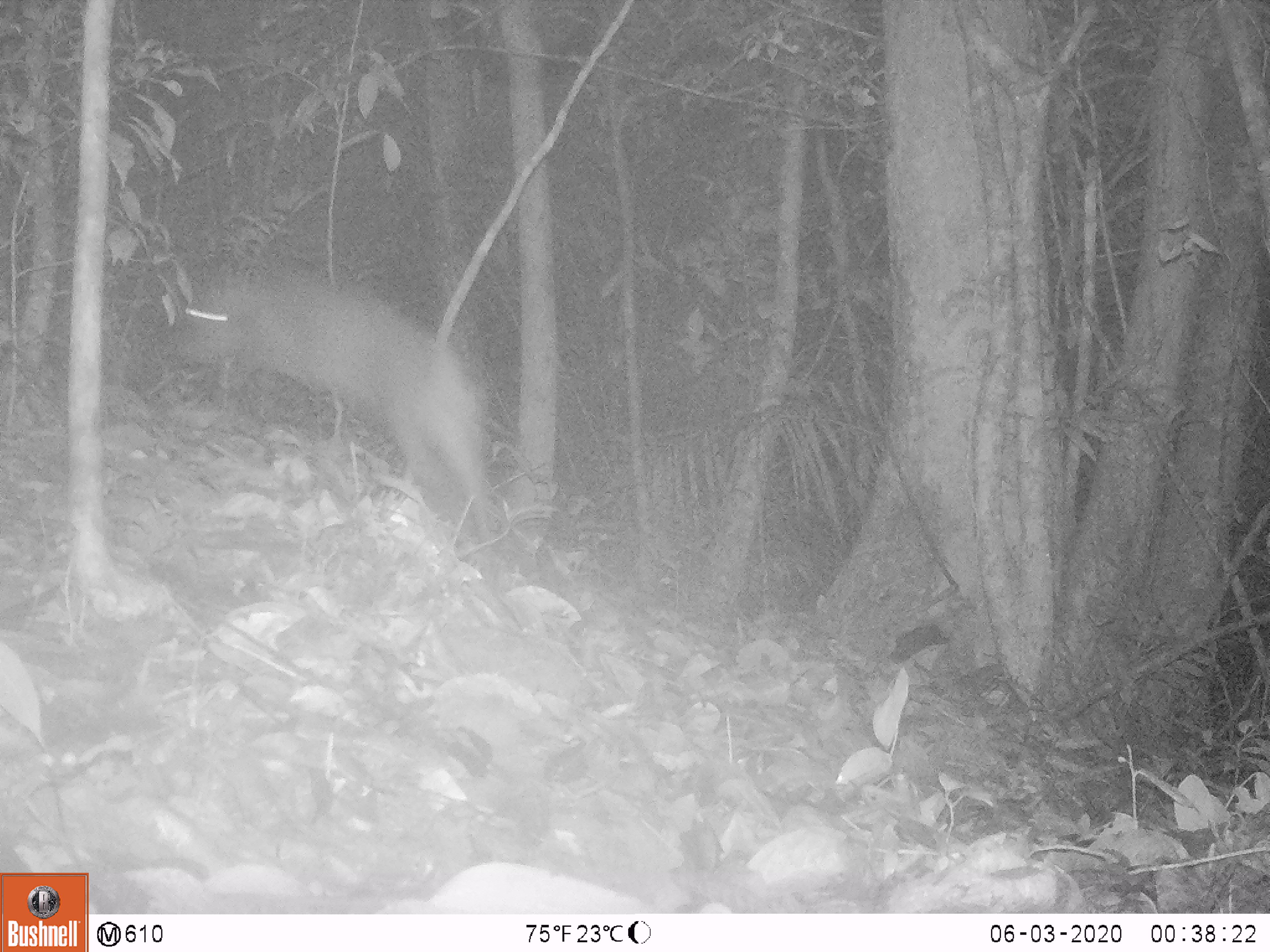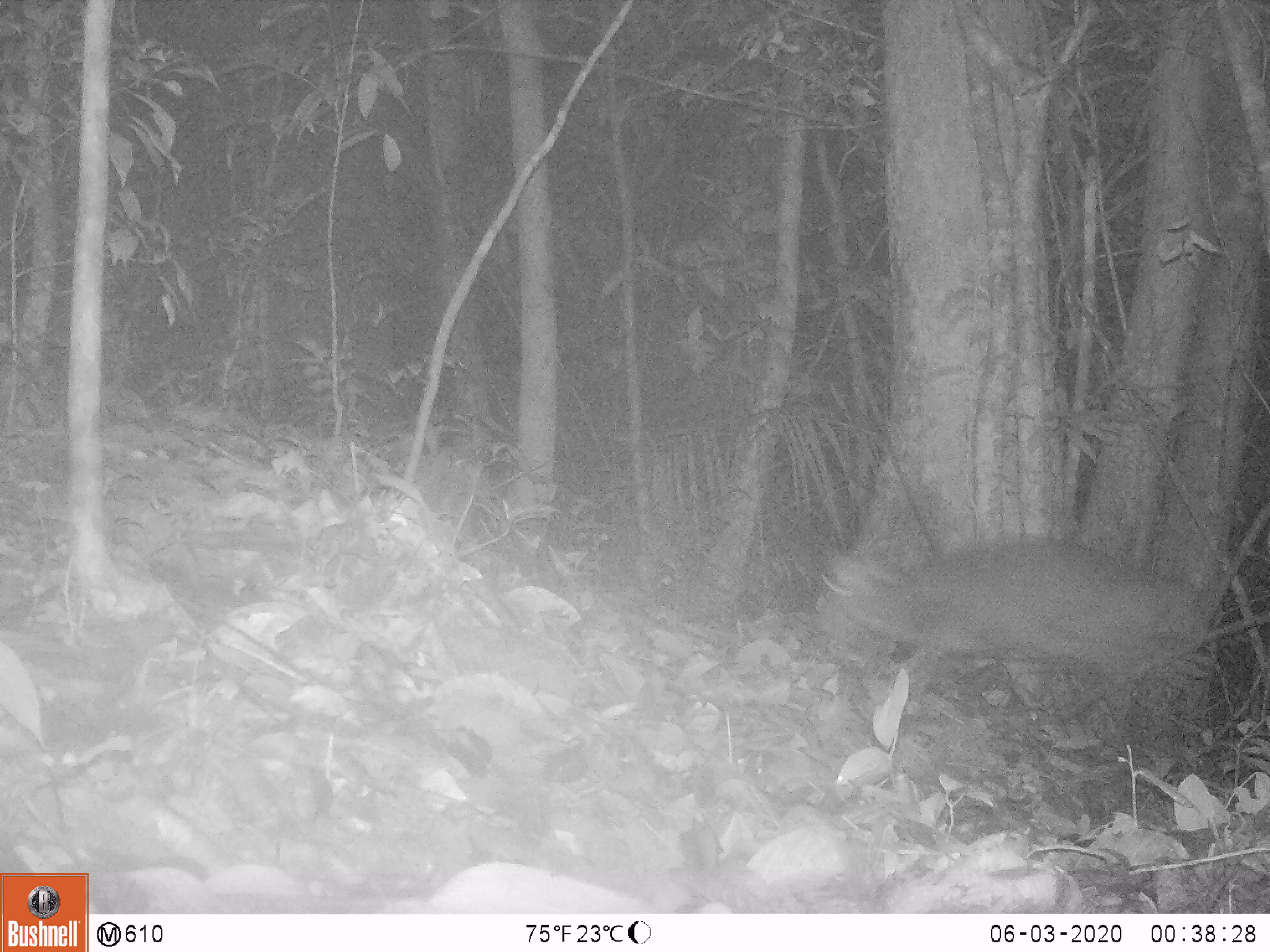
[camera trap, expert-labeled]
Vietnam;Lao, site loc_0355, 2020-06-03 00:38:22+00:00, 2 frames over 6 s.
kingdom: Animalia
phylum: Chordata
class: Mammalia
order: Artiodactyla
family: Cervidae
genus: Muntiacus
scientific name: Muntiacus rooseveltorum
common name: roosevelt's muntjac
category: roosevelts muntjac group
Roosevelts muntjac group (roosevelt's muntjac) (Muntiacus rooseveltorum). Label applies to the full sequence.